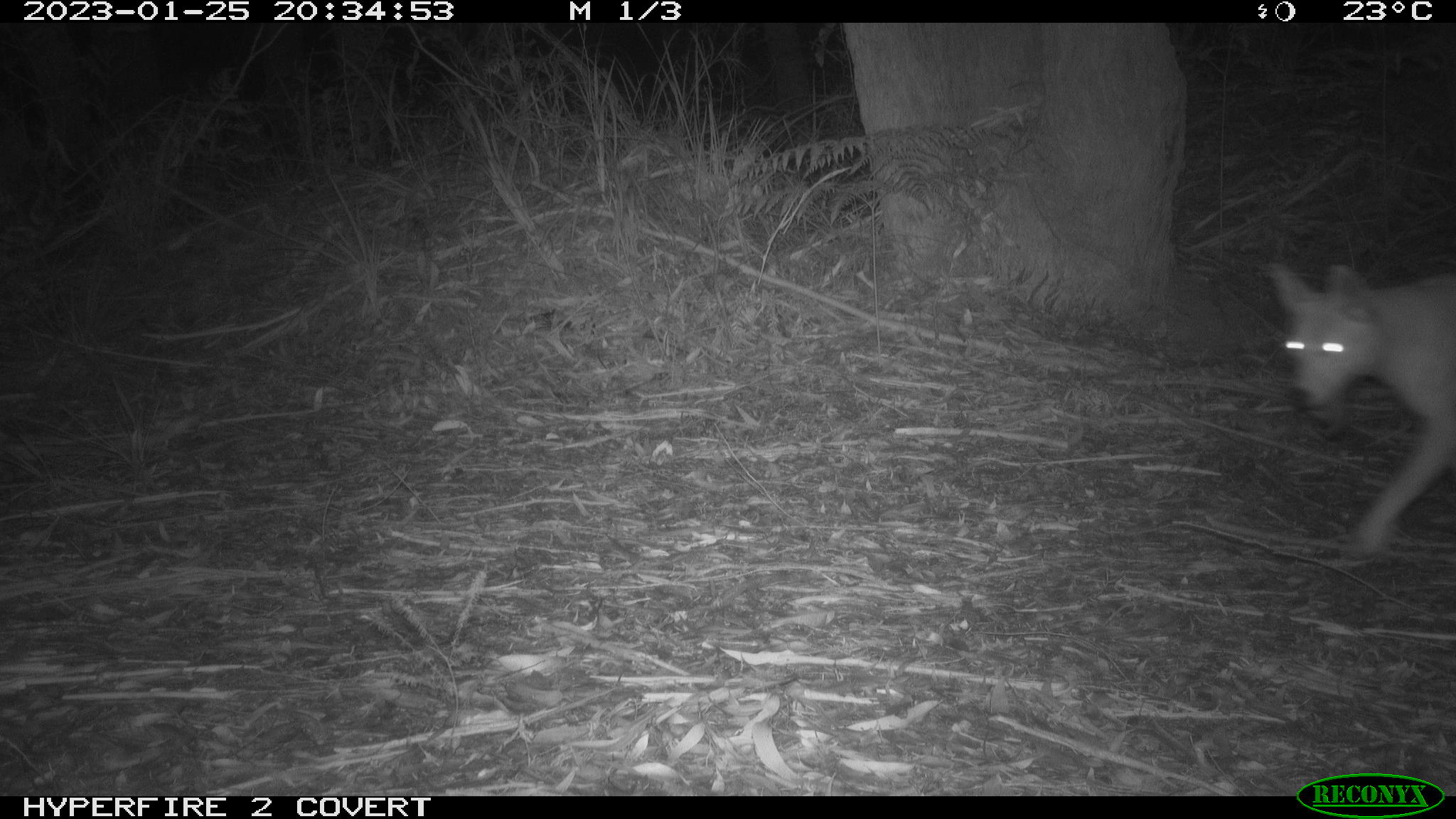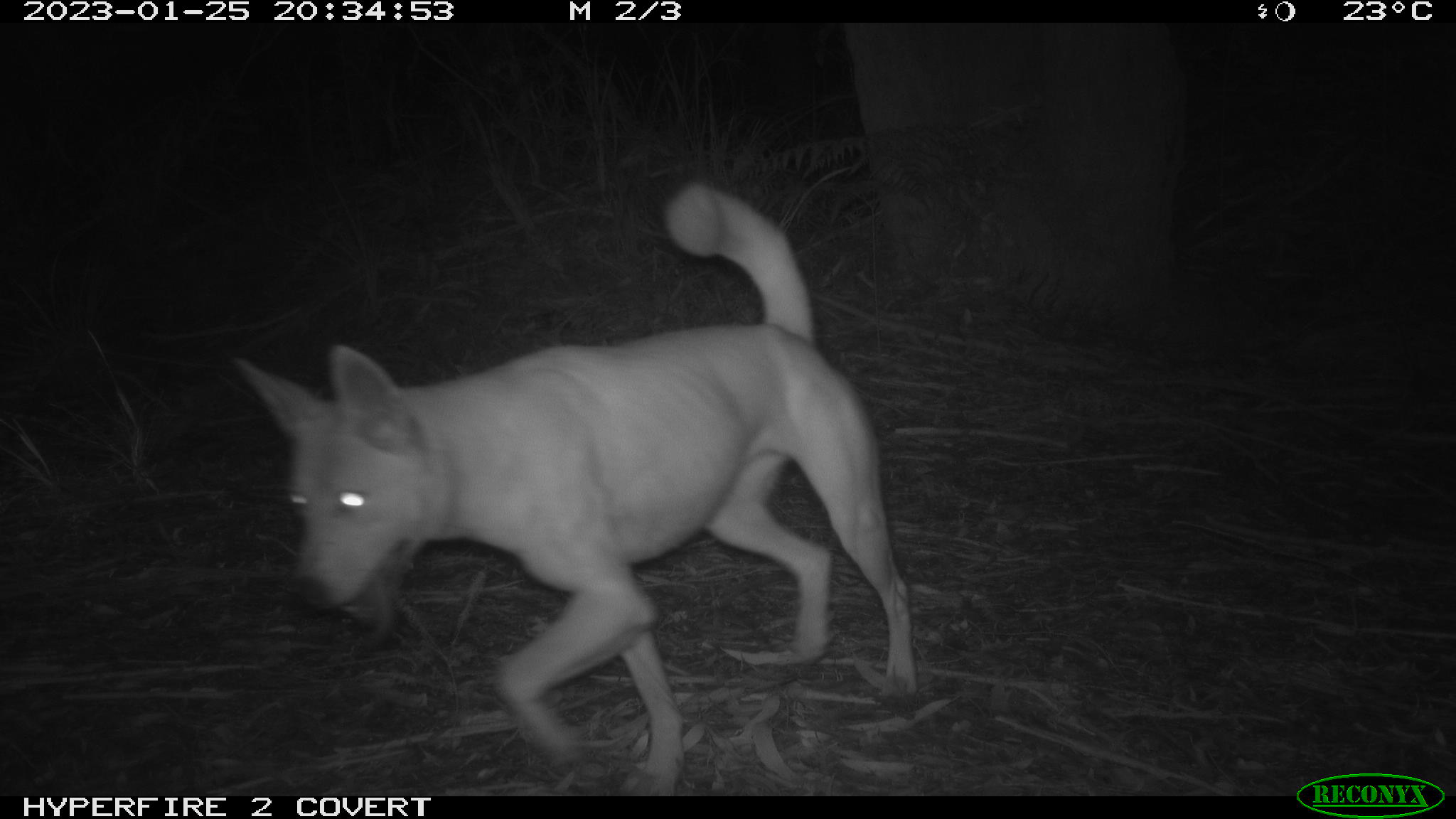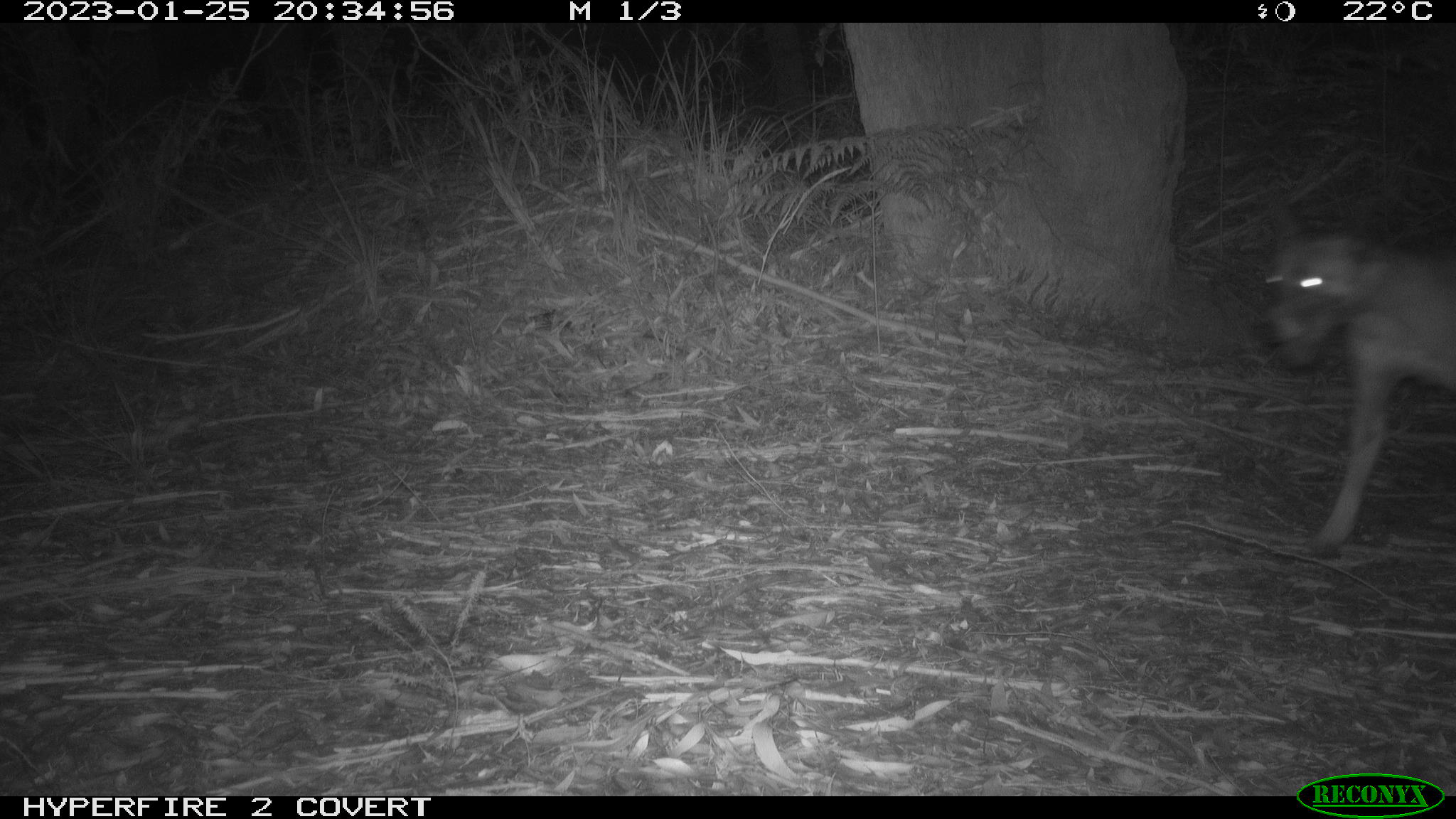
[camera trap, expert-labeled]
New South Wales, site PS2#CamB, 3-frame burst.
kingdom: Animalia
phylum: Chordata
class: Mammalia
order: Carnivora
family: Canidae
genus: Canis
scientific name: Canis familiaris dingo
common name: dingo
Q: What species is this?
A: Dingo (Canis familiaris dingo).